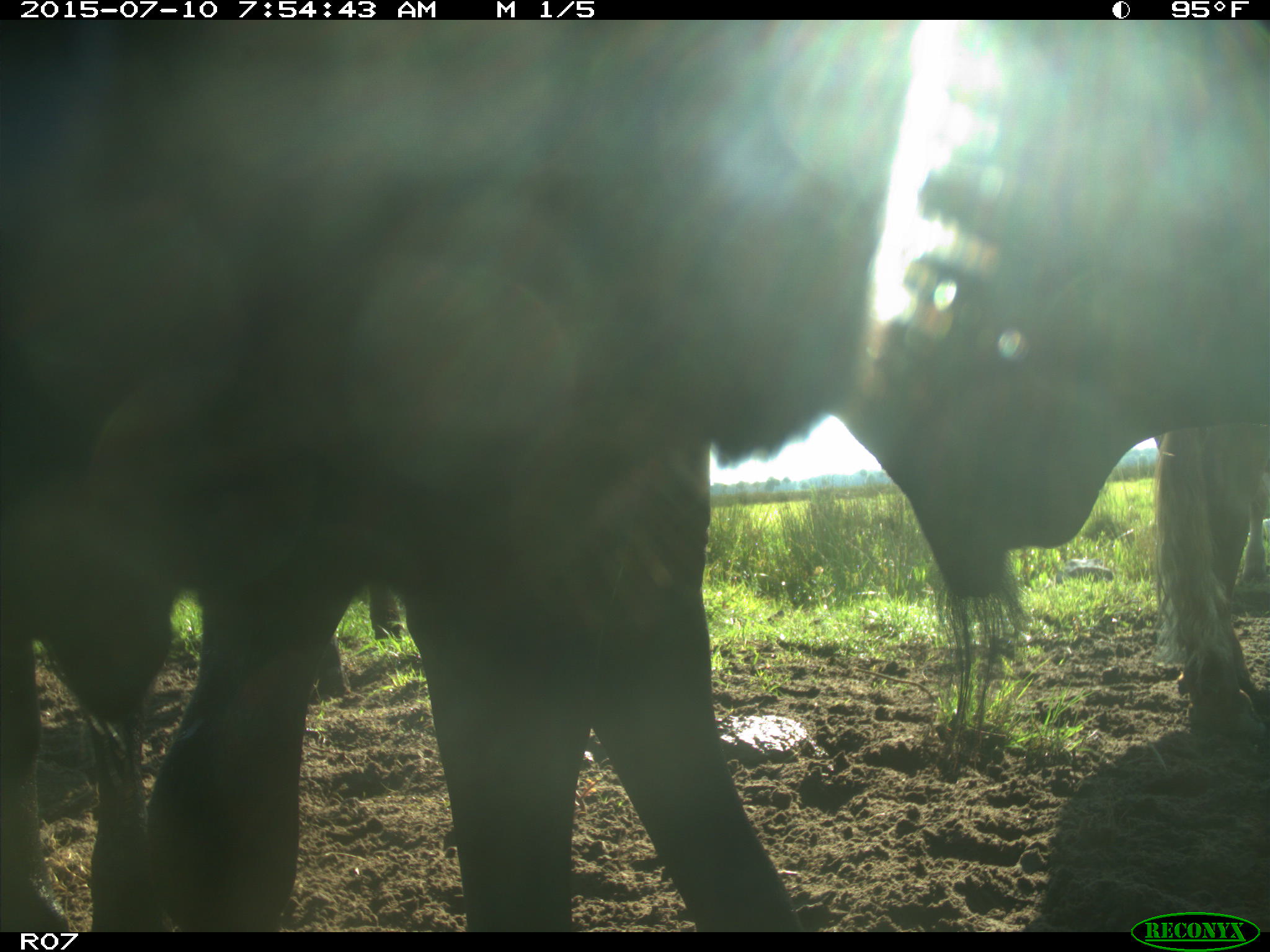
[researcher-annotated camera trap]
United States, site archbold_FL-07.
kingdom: Animalia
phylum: Chordata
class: Mammalia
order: Artiodactyla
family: Bovidae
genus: Bos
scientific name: Bos taurus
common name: domestic cow